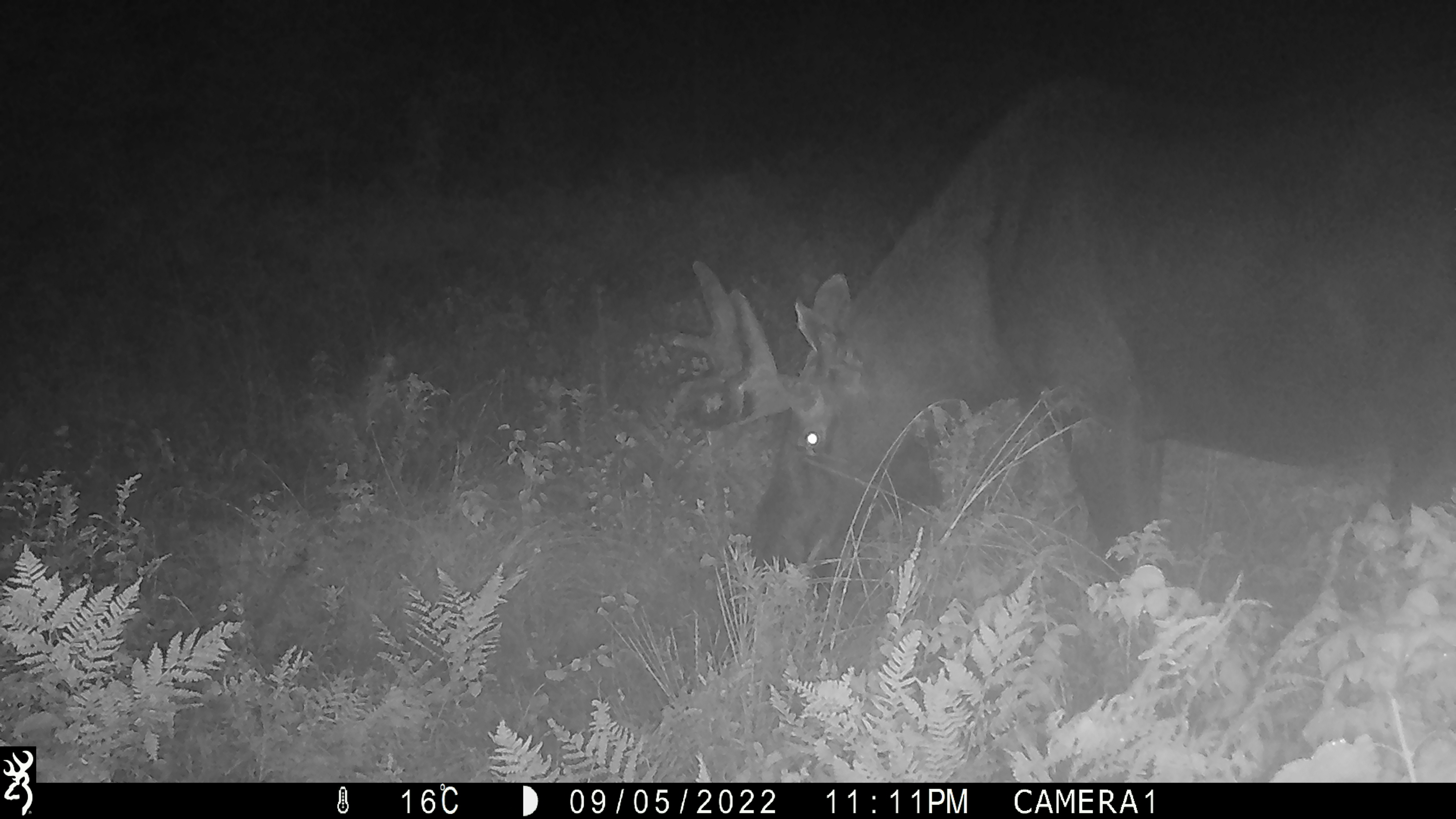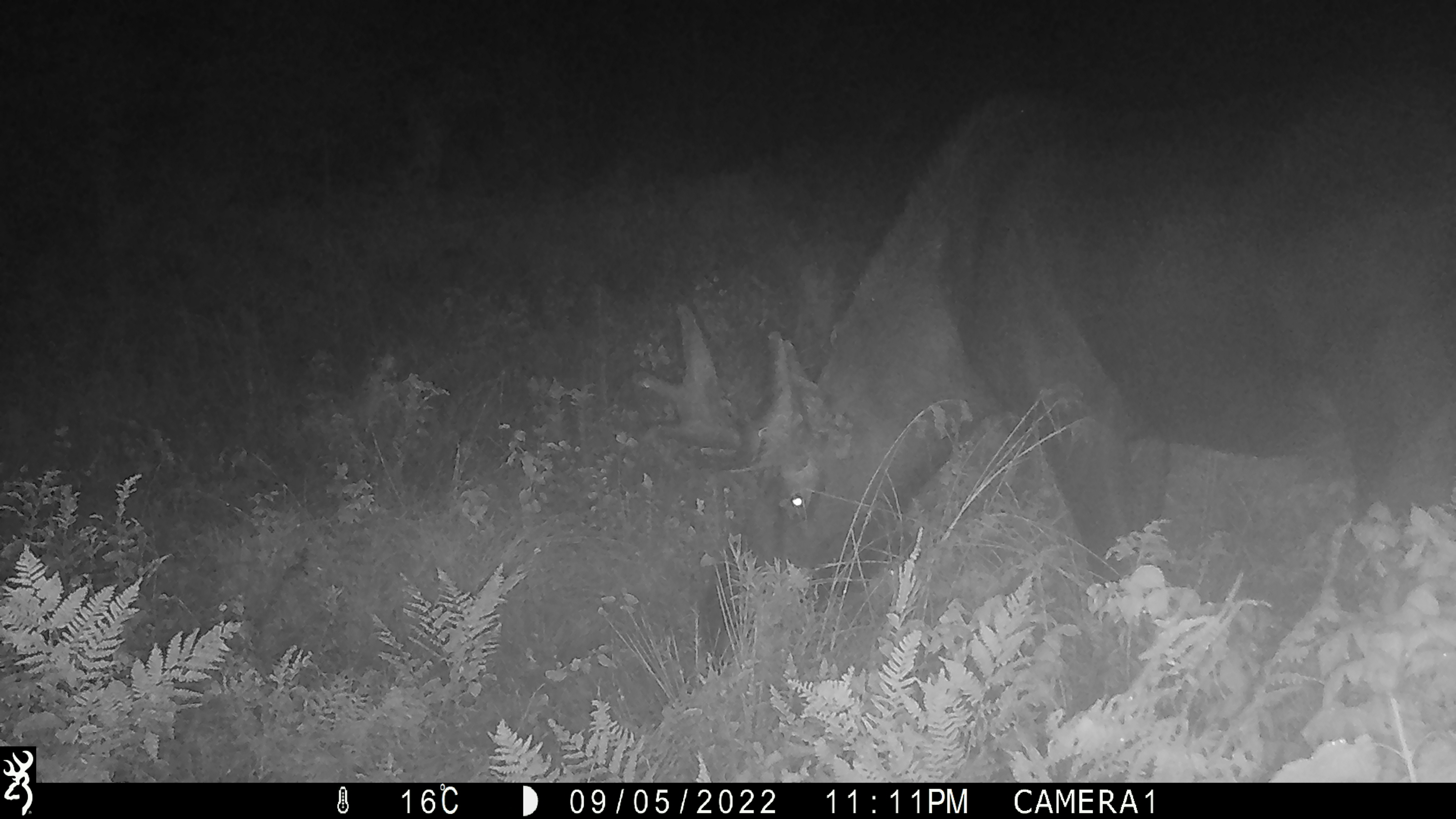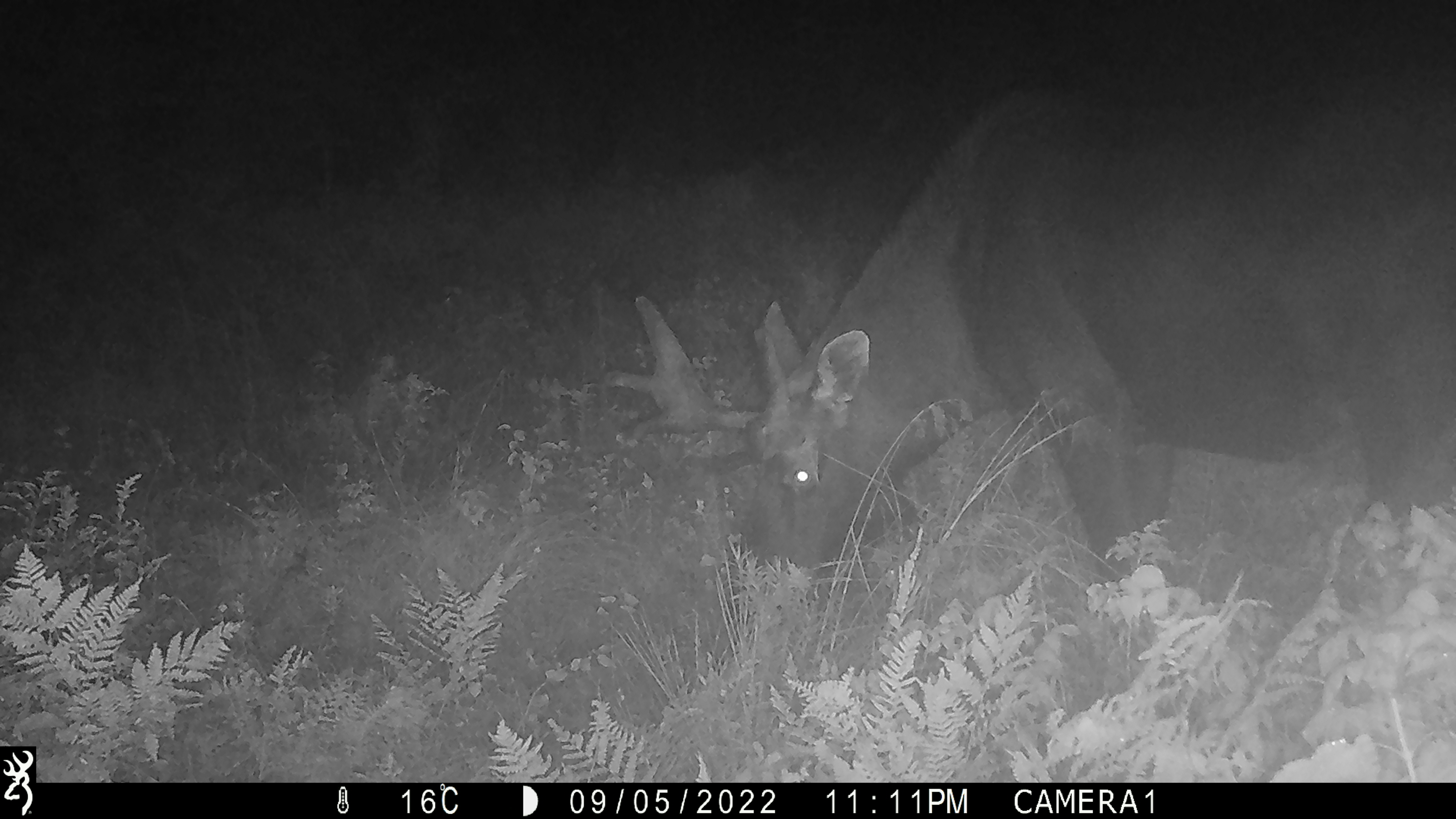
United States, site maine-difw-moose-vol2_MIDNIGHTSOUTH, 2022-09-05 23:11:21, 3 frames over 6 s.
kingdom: Animalia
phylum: Chordata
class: Mammalia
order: Artiodactyla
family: Cervidae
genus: Alces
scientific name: Alces alces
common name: moose